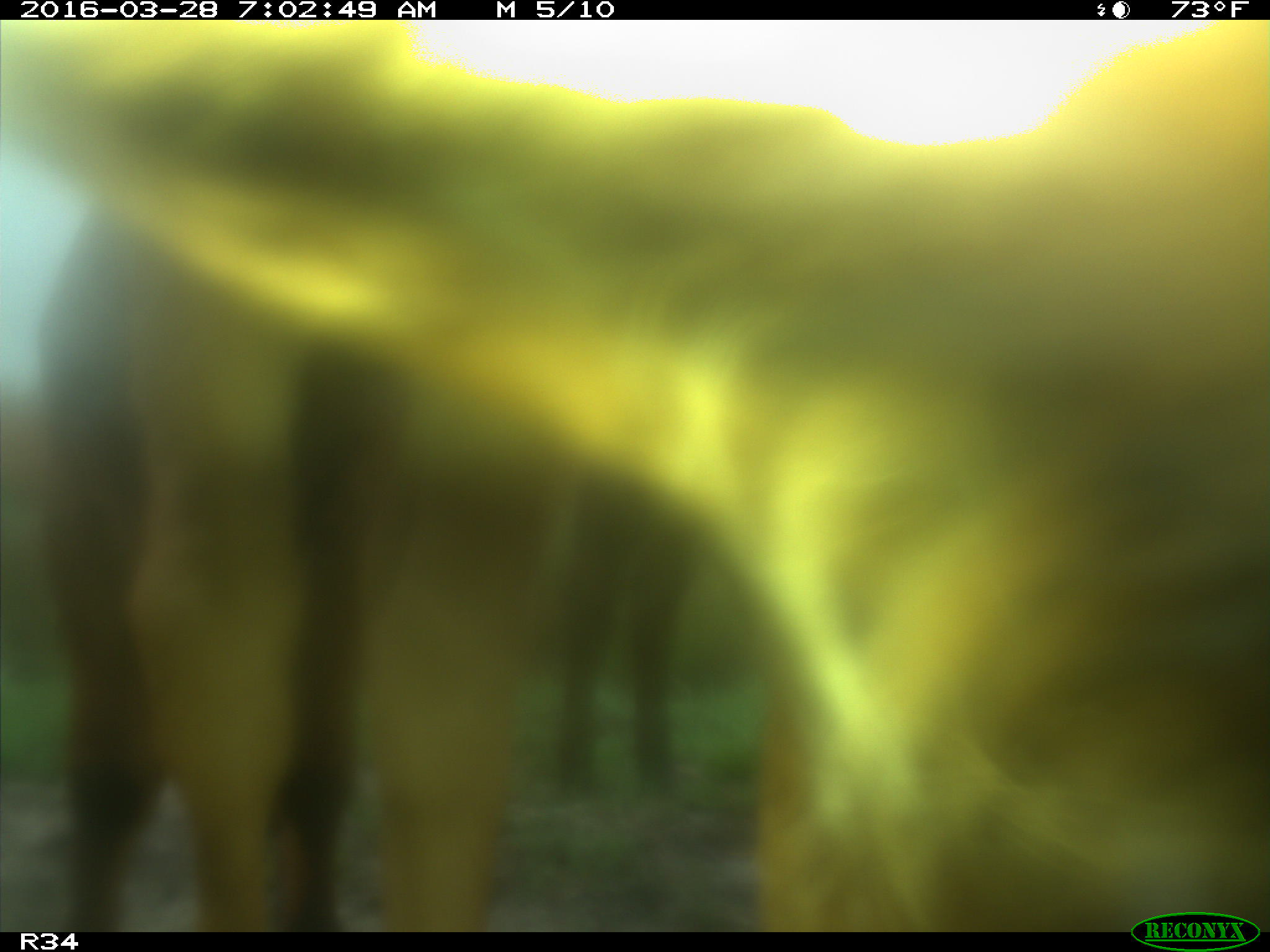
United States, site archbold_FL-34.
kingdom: Animalia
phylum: Chordata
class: Mammalia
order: Artiodactyla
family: Bovidae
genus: Bos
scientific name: Bos taurus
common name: domestic cow